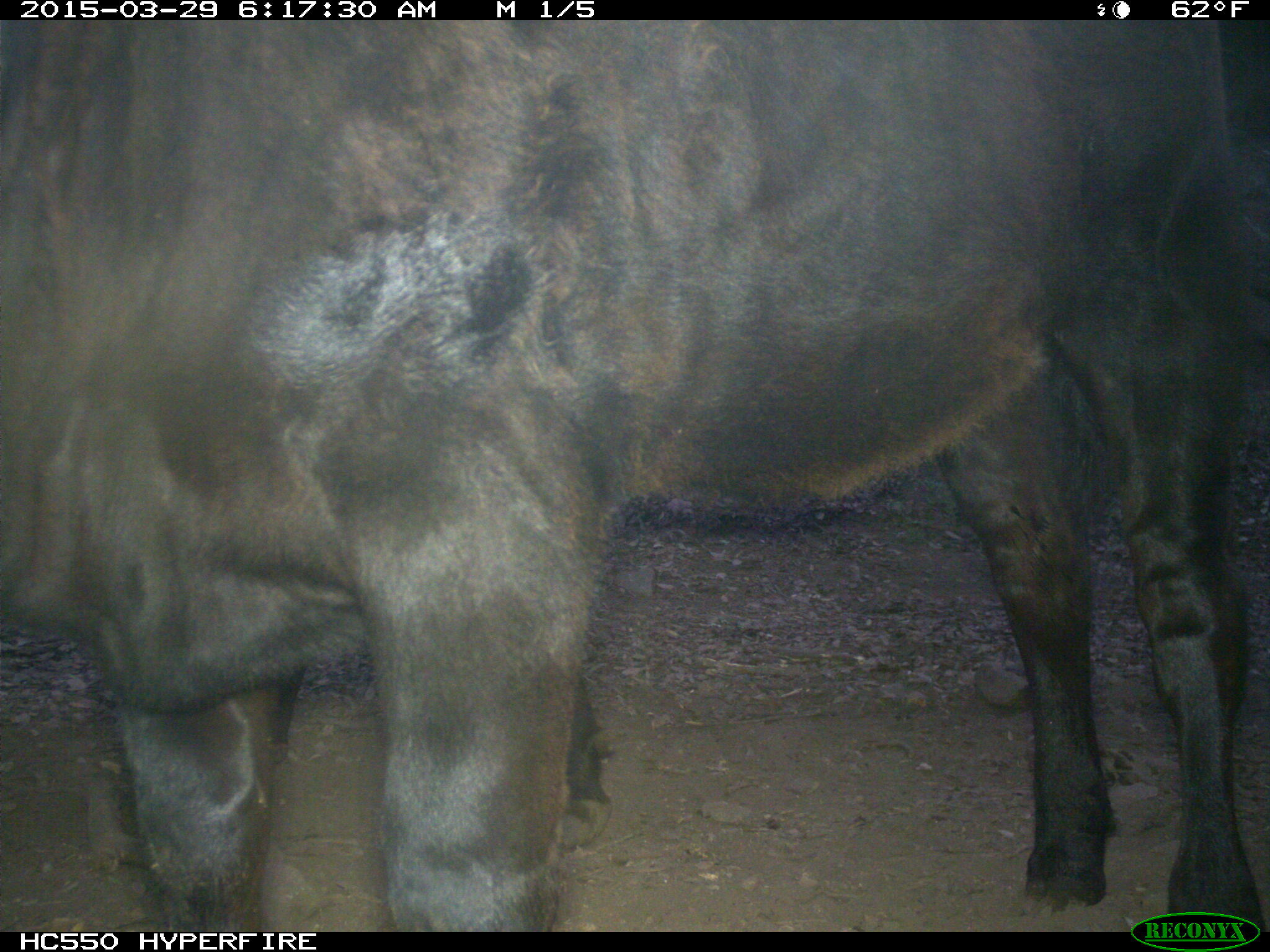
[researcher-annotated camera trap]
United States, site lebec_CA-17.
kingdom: Animalia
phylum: Chordata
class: Mammalia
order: Artiodactyla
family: Bovidae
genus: Bos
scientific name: Bos taurus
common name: domestic cow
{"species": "Bos taurus (domestic cow)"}